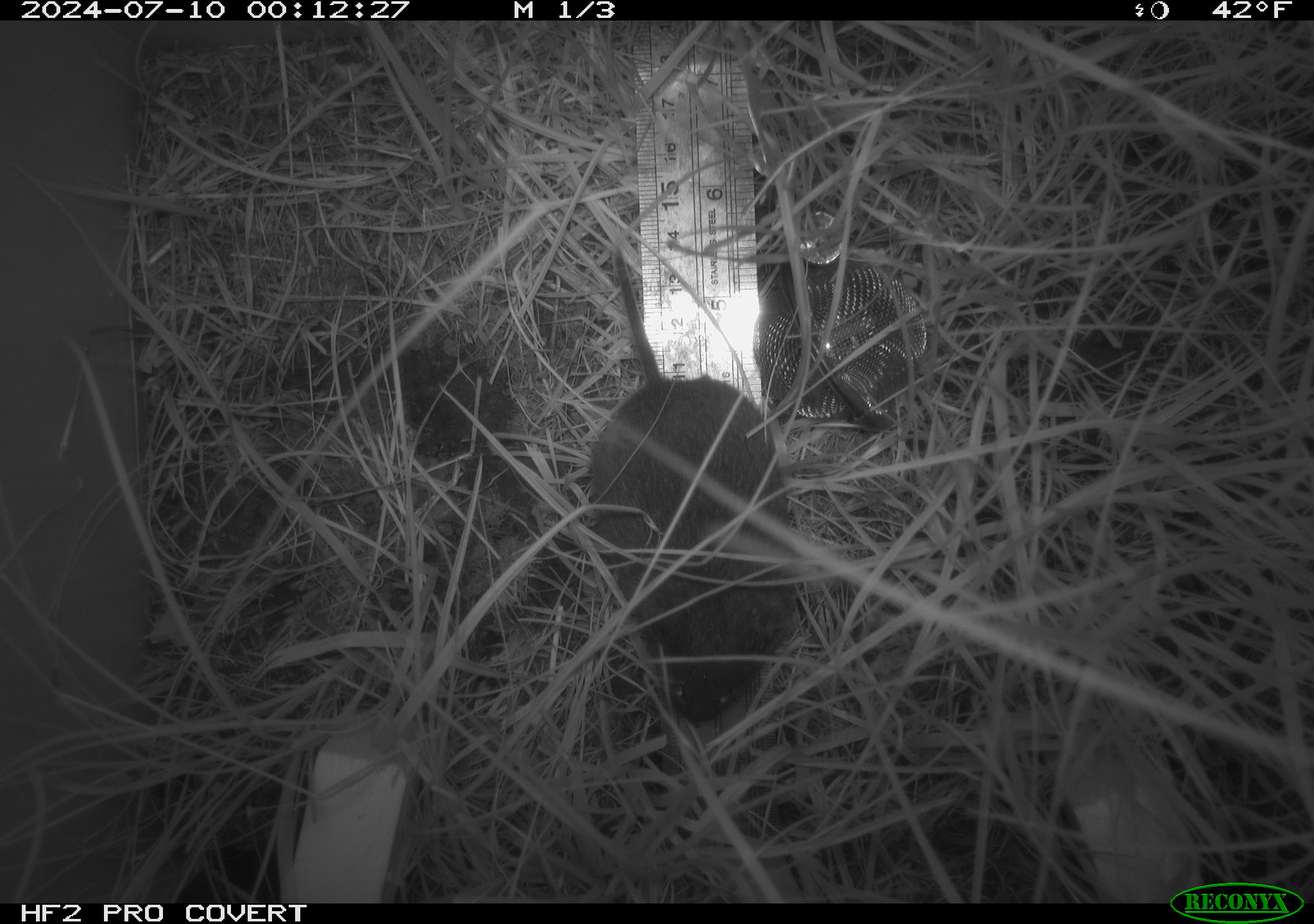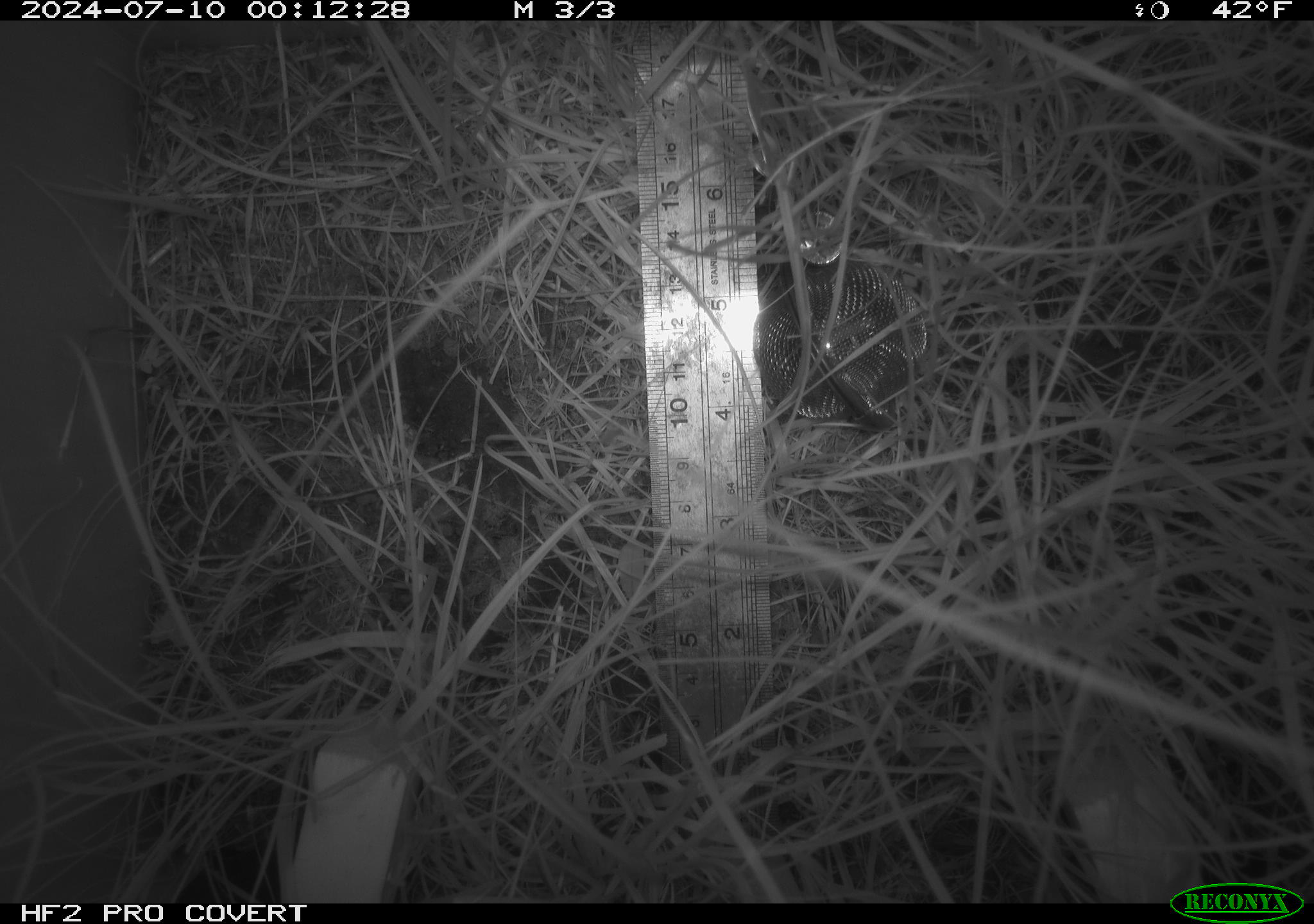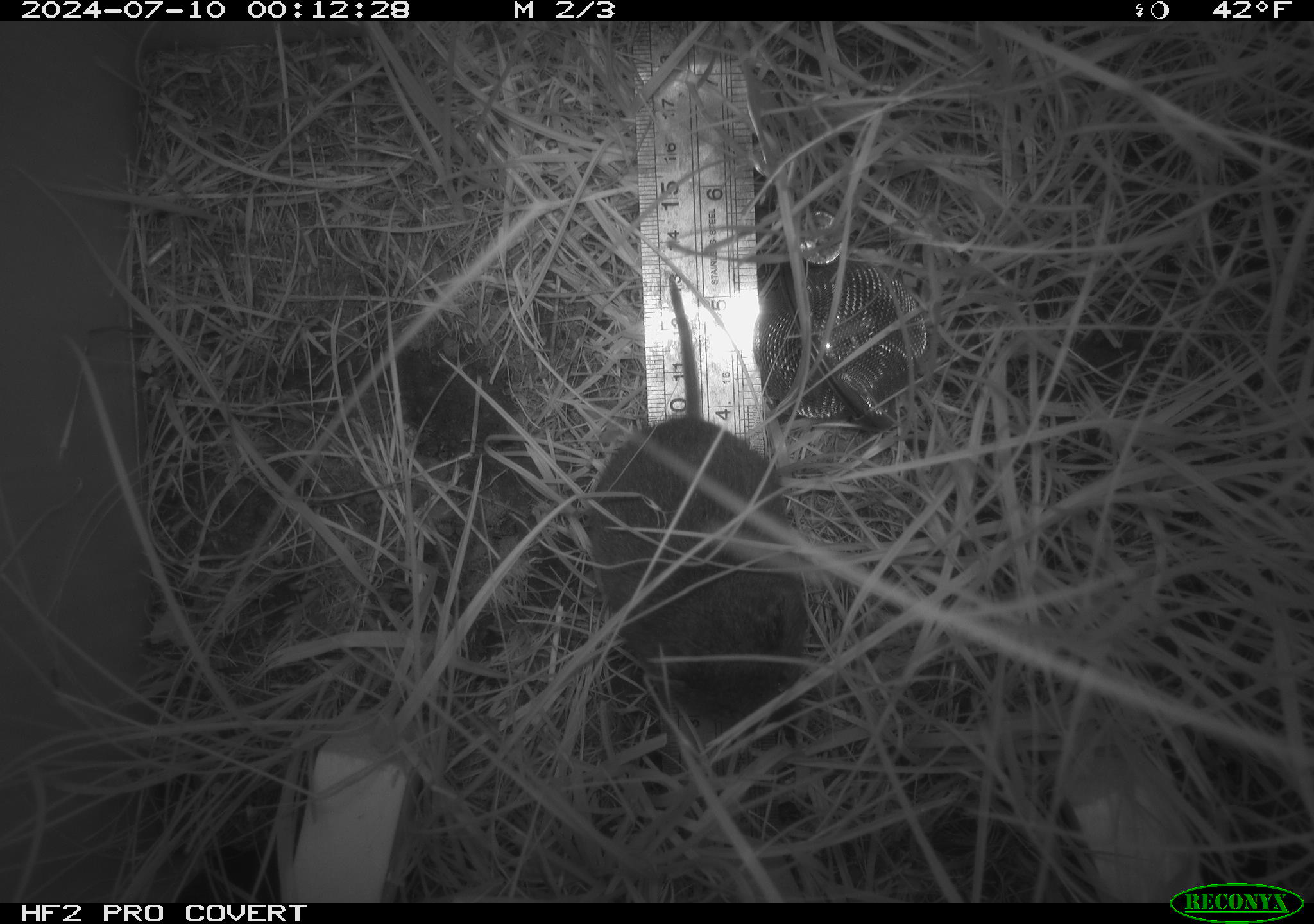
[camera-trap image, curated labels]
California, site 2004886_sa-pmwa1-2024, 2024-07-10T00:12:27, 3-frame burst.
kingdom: Animalia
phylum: Chordata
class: Mammalia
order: Rodentia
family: Cricetidae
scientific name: Arvicolinae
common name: voles, lemmings, and muskrats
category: arvicolinae subfamily